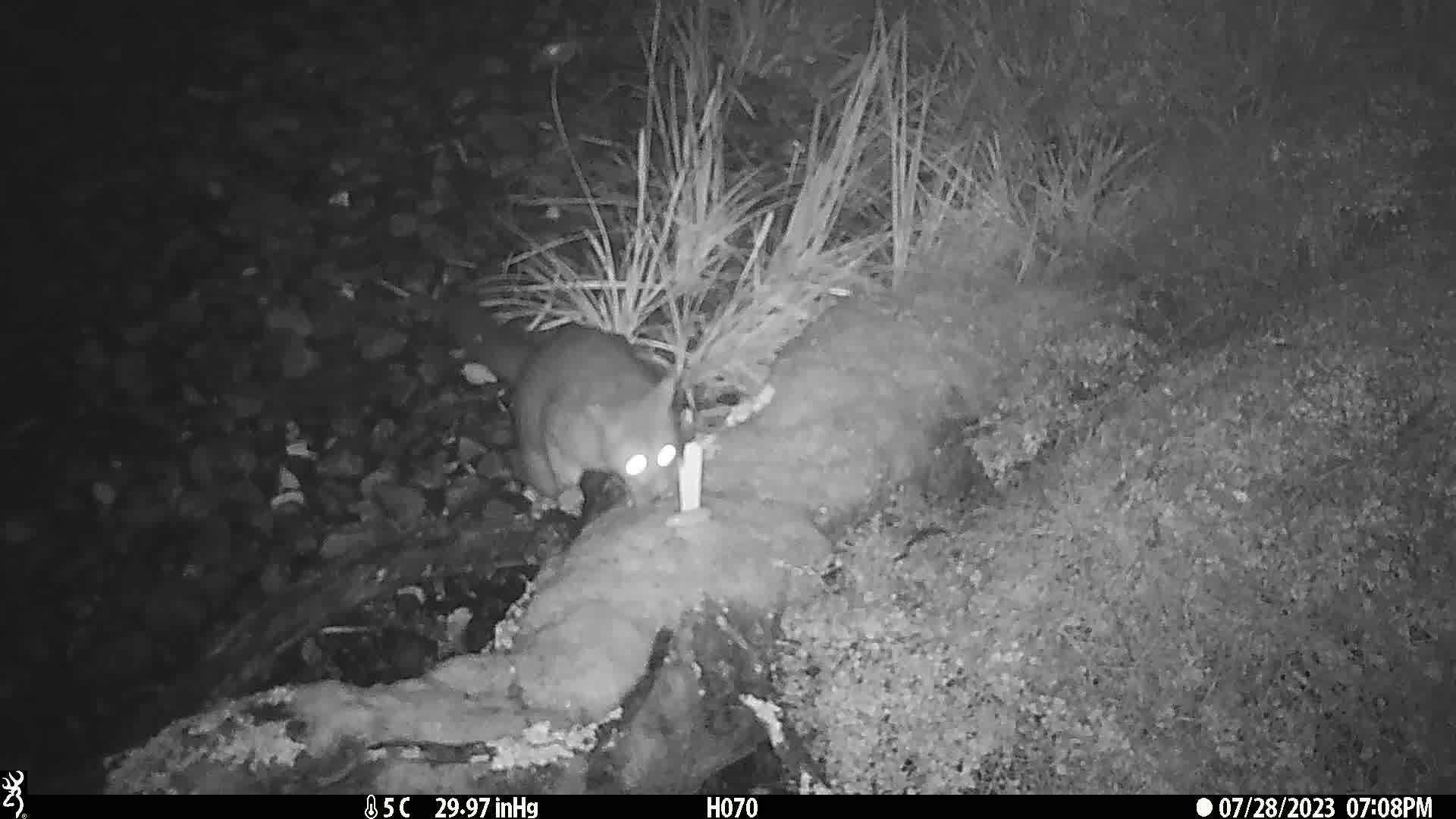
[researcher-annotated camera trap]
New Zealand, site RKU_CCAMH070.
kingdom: Animalia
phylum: Chordata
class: Mammalia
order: Diprotodontia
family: Phalangeridae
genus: Trichosurus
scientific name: Trichosurus vulpecula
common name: common brushtail possum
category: possum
Possum (common brushtail possum) (Trichosurus vulpecula).